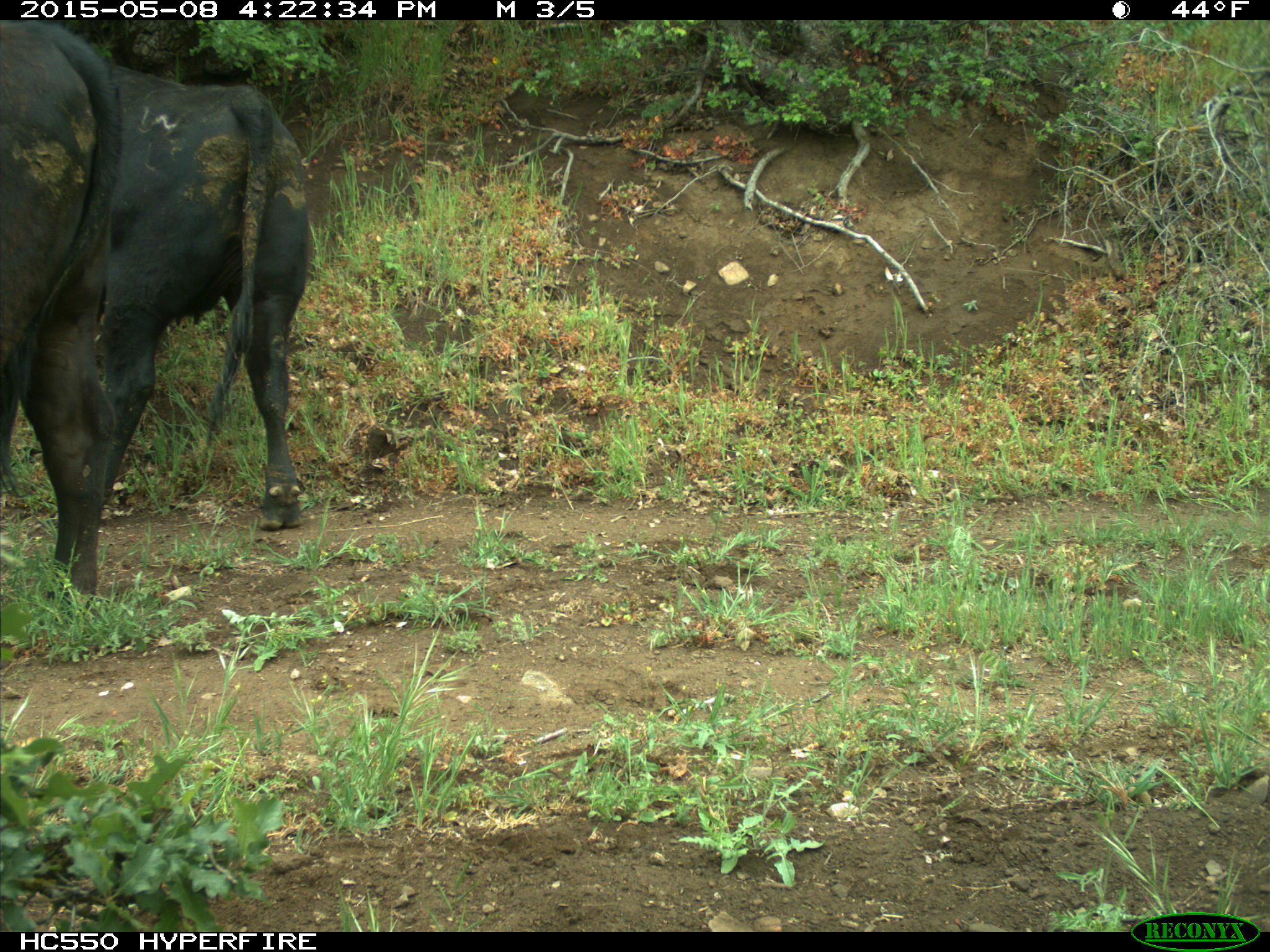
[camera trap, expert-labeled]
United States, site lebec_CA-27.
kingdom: Animalia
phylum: Chordata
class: Mammalia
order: Artiodactyla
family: Bovidae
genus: Bos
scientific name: Bos taurus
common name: domestic cow